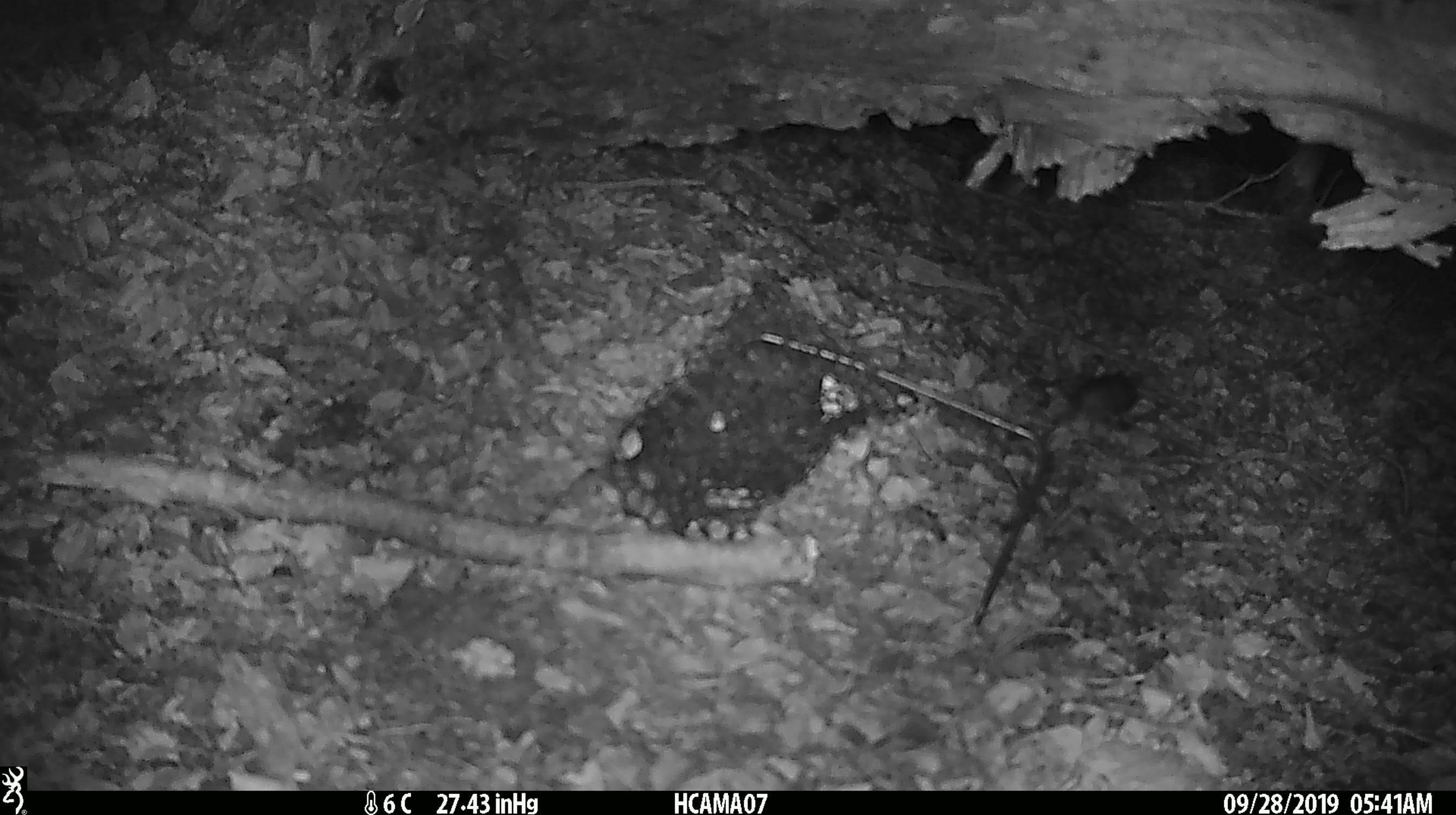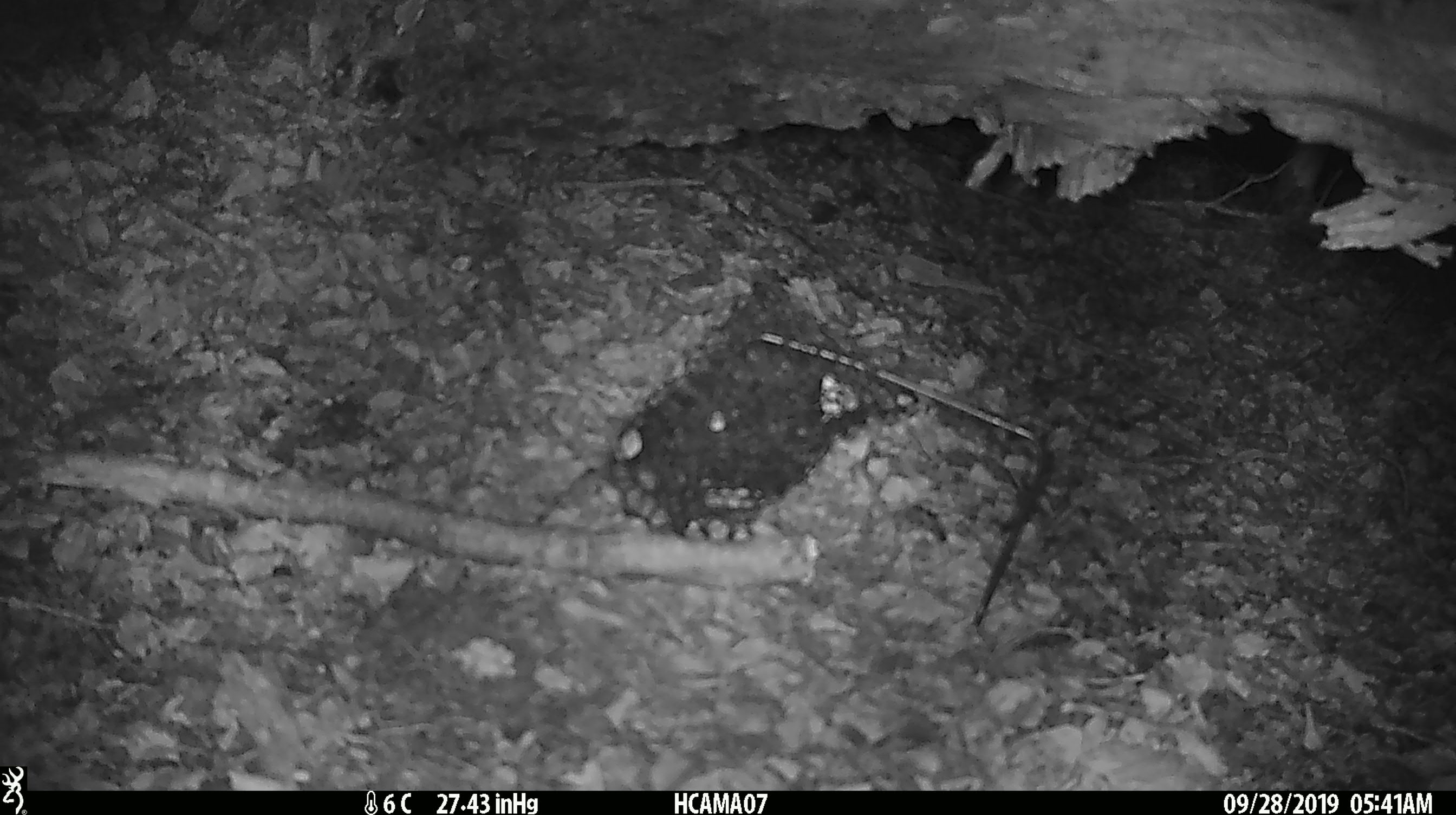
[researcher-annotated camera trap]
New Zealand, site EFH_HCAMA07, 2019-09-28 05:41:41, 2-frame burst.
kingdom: Animalia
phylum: Chordata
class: Mammalia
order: Rodentia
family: Muridae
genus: Mus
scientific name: Mus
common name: mouse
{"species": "mouse (Mus)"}